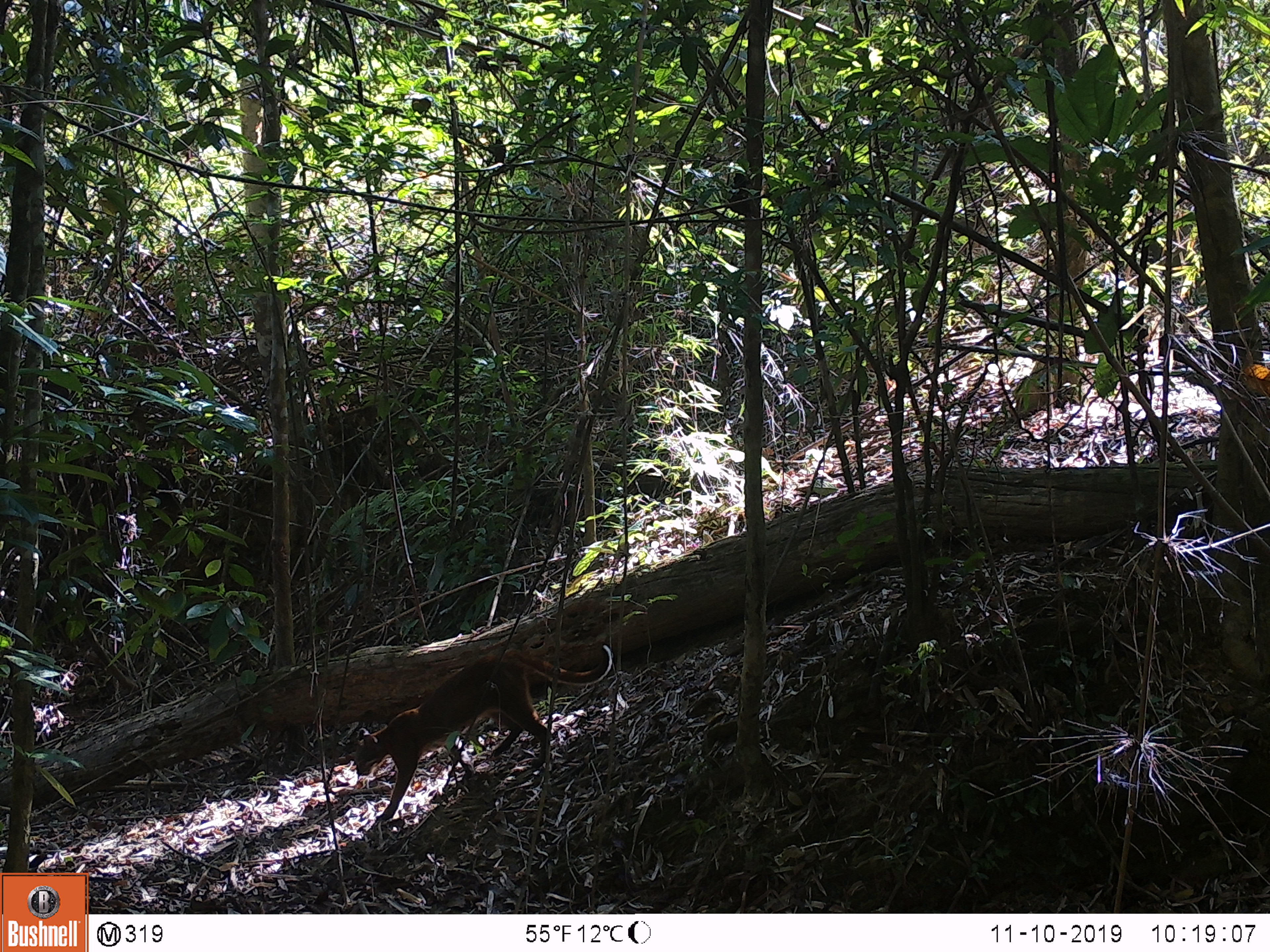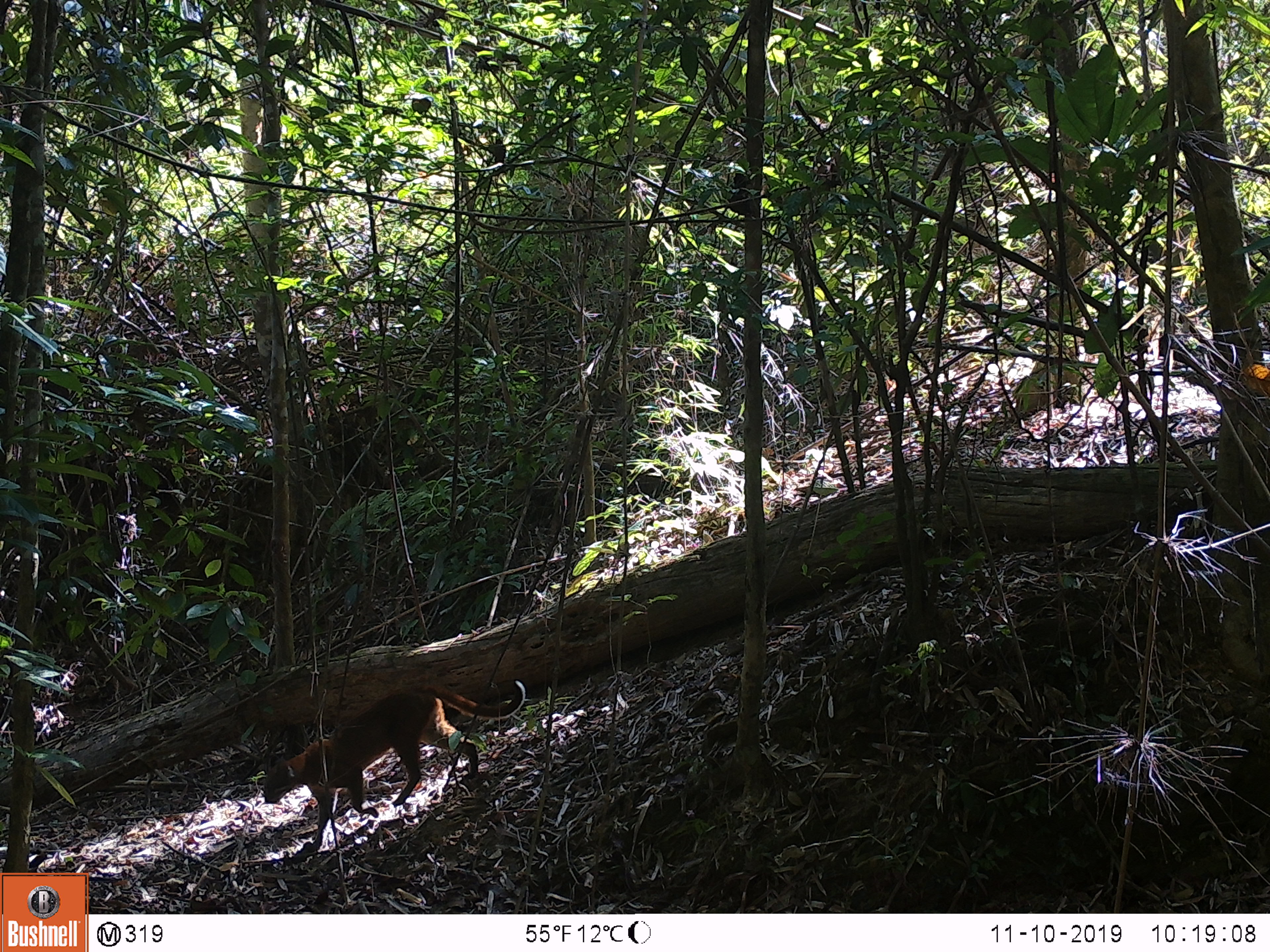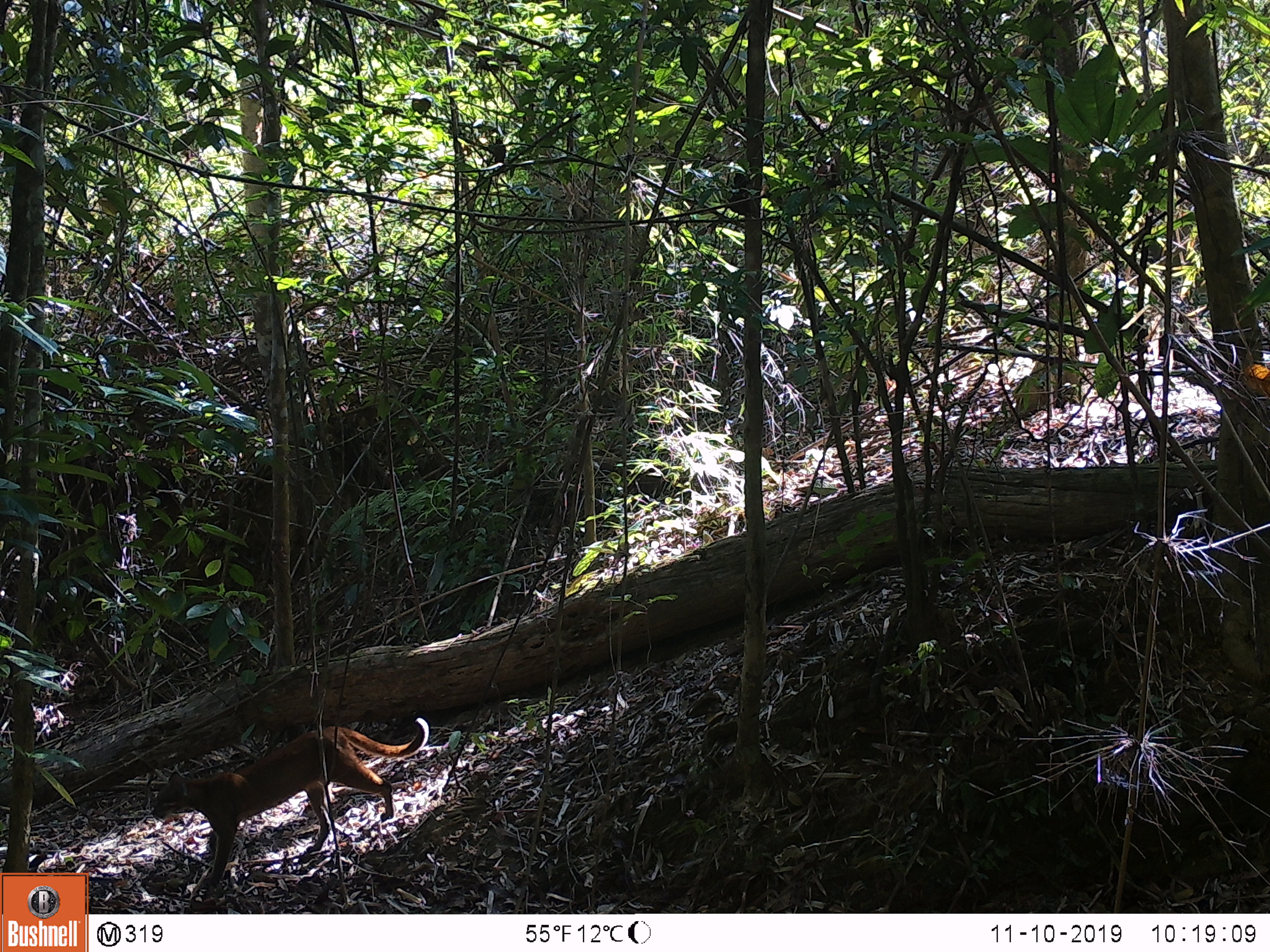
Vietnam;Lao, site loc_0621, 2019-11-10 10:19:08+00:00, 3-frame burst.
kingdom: Animalia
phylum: Chordata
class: Mammalia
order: Carnivora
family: Felidae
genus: Catopuma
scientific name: Catopuma temminckii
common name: asian golden cat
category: golden cat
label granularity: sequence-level